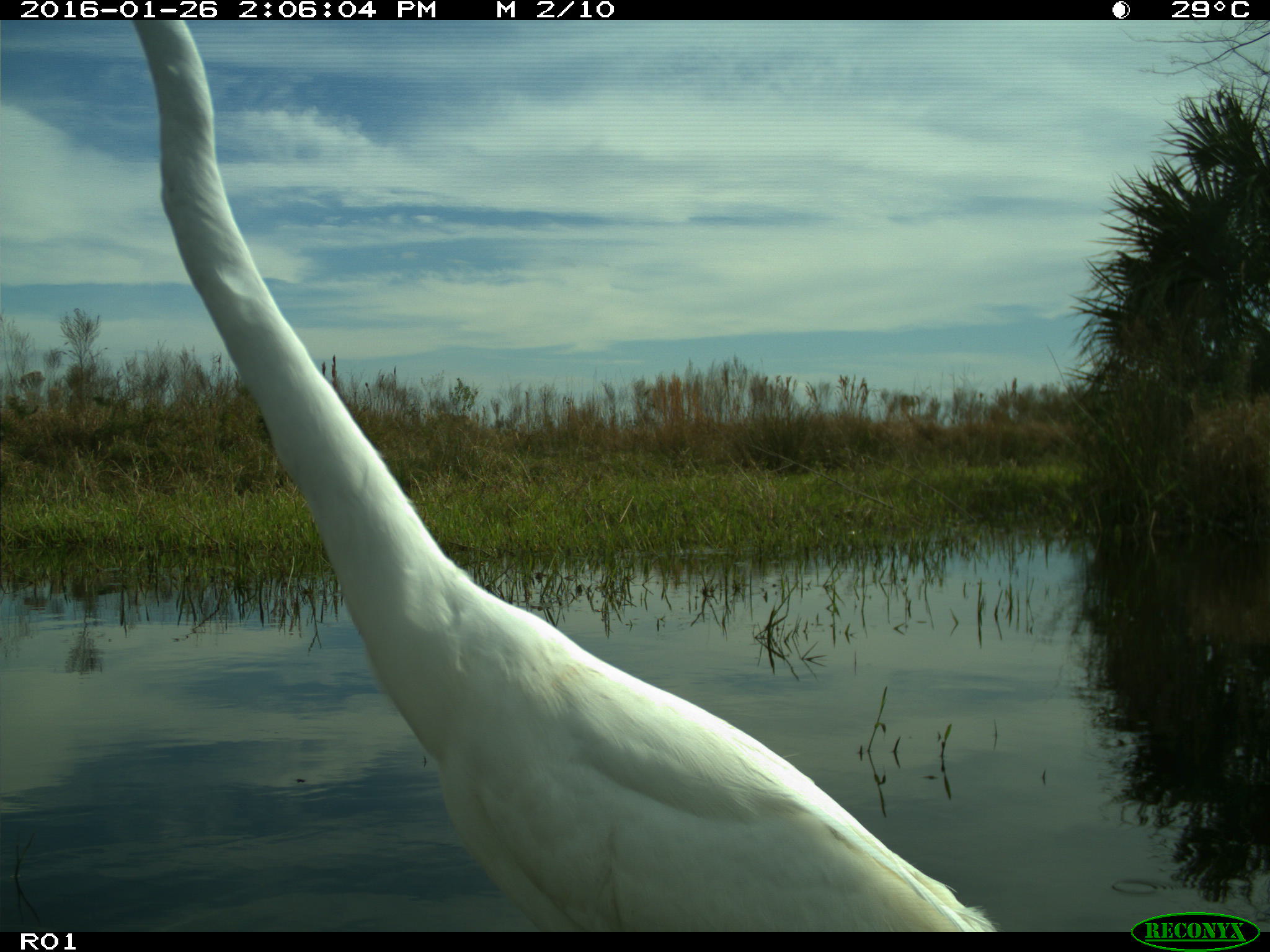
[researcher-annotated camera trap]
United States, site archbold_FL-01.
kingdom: Animalia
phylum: Chordata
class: Aves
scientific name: Aves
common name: birds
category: unidentified bird